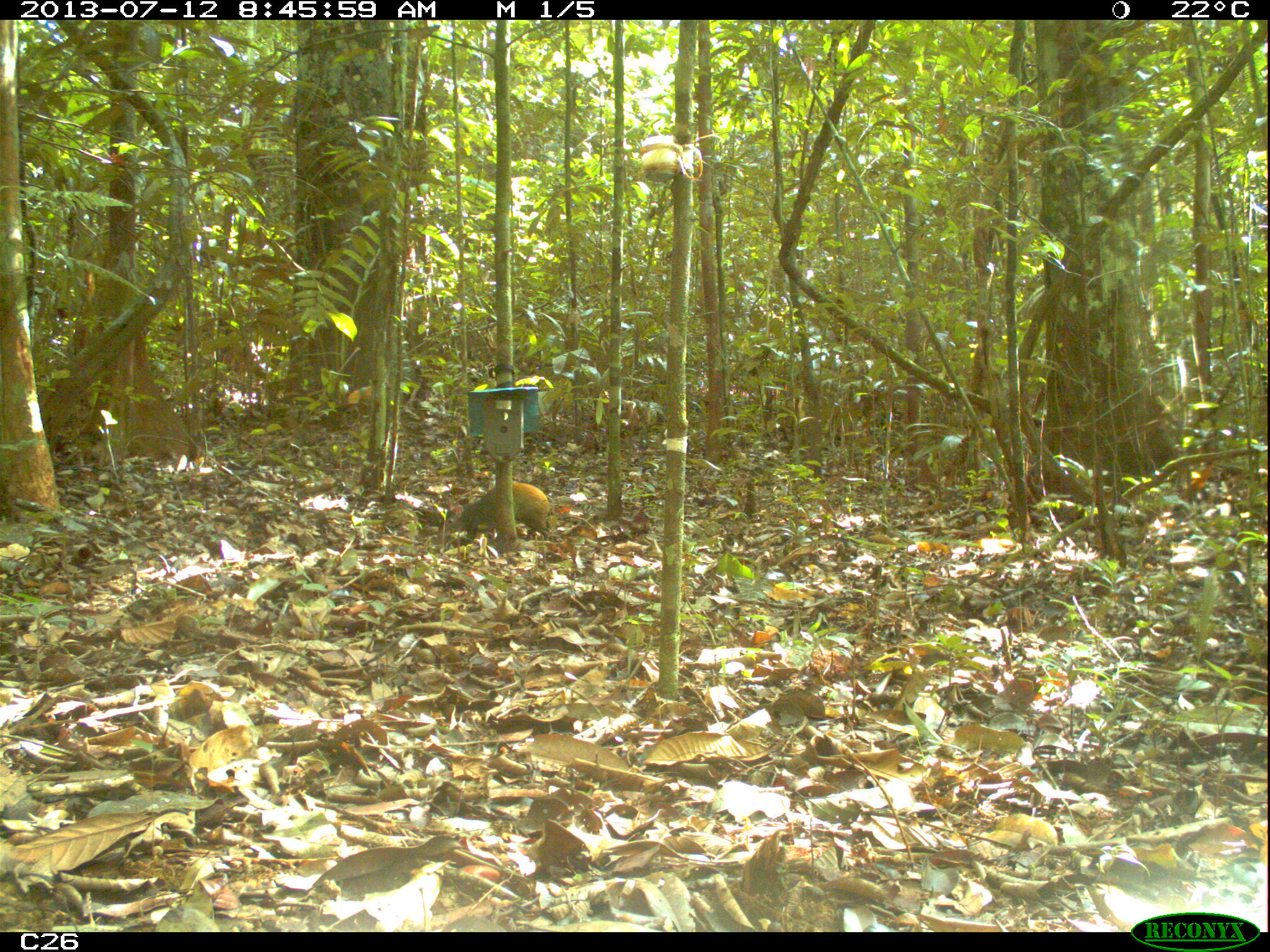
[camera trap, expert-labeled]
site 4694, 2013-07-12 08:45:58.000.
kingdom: Animalia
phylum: Chordata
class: Mammalia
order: Rodentia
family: Dasyproctidae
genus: Dasyprocta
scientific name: Dasyprocta leporina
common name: red-rumped agouti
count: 1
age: adult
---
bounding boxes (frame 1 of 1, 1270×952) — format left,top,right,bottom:
dasyprocta leporina: 436,480,563,541